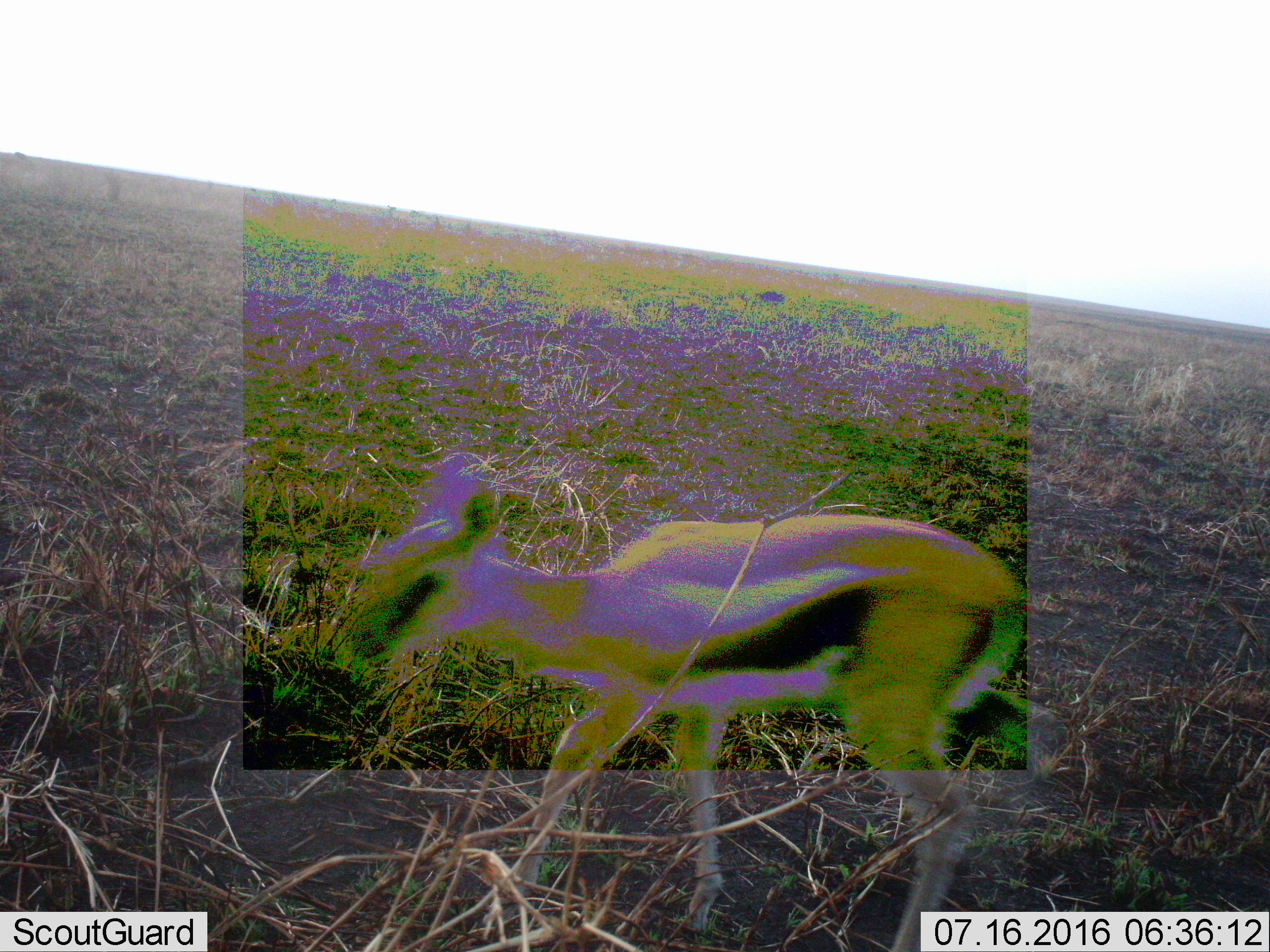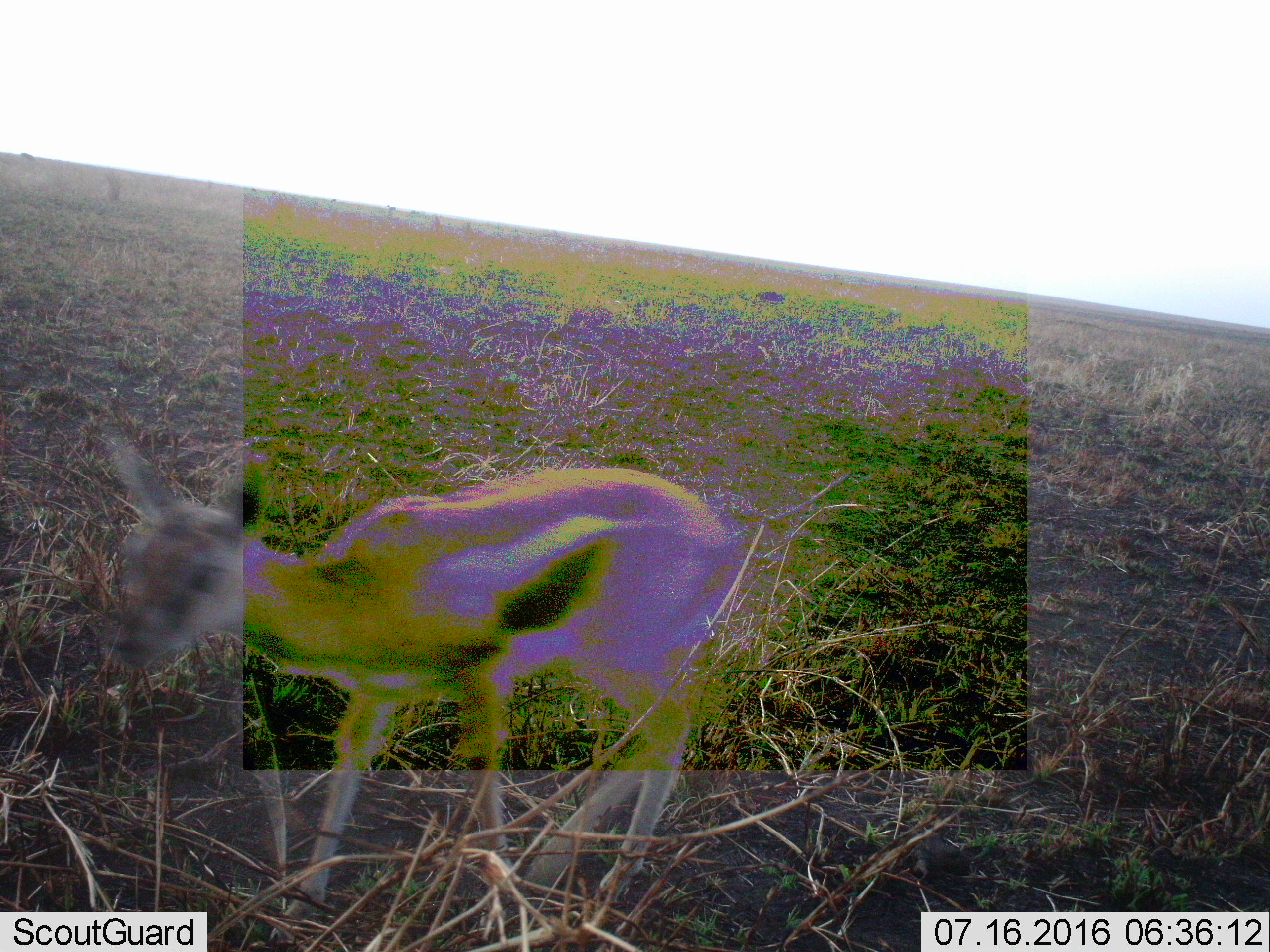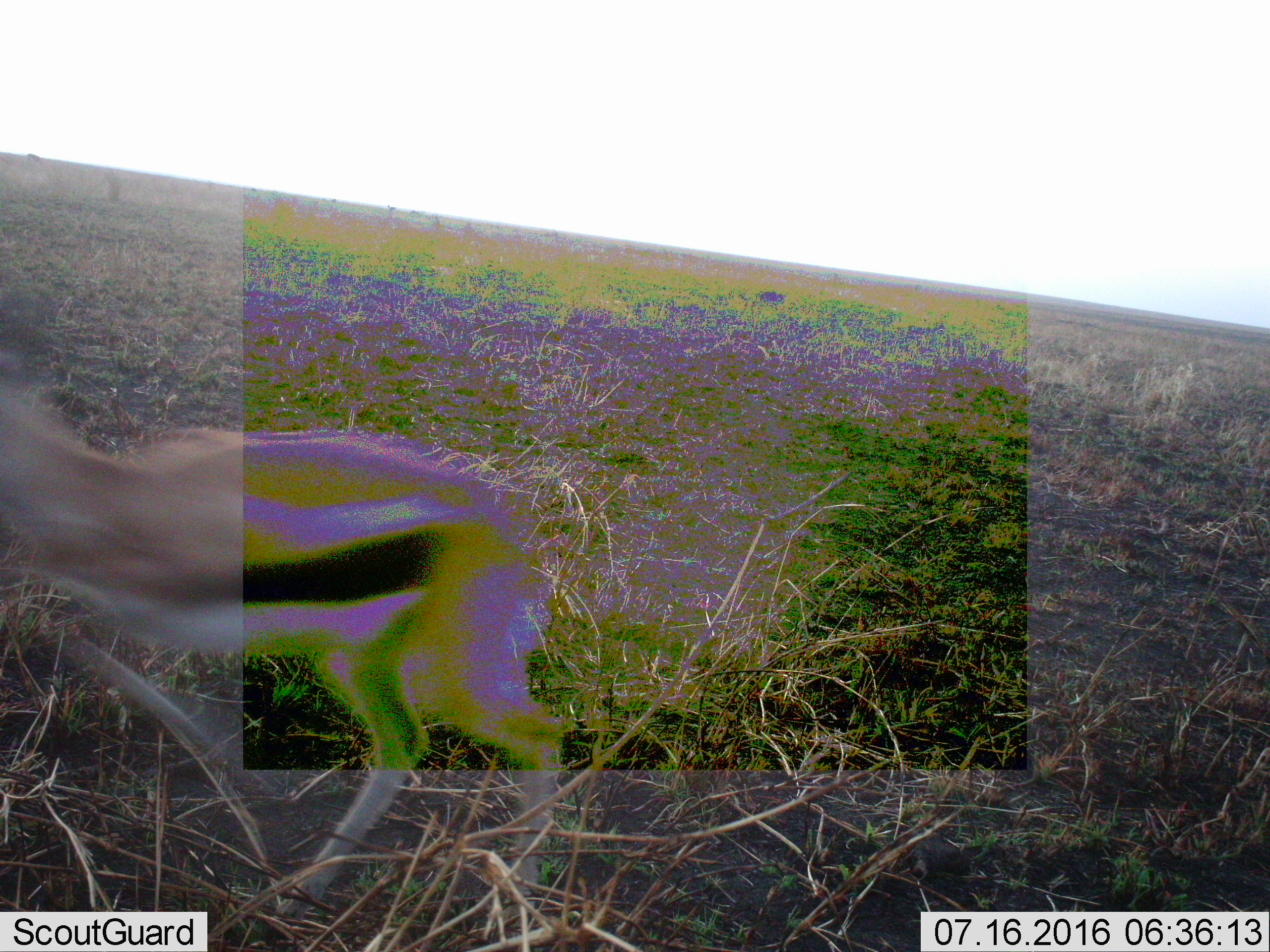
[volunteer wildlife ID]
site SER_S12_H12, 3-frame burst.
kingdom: Animalia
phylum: Chordata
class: Mammalia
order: Artiodactyla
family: Bovidae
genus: Eudorcas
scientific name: Eudorcas thomsonii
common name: thomson's gazelle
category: gazellethomsons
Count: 1.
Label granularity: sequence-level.